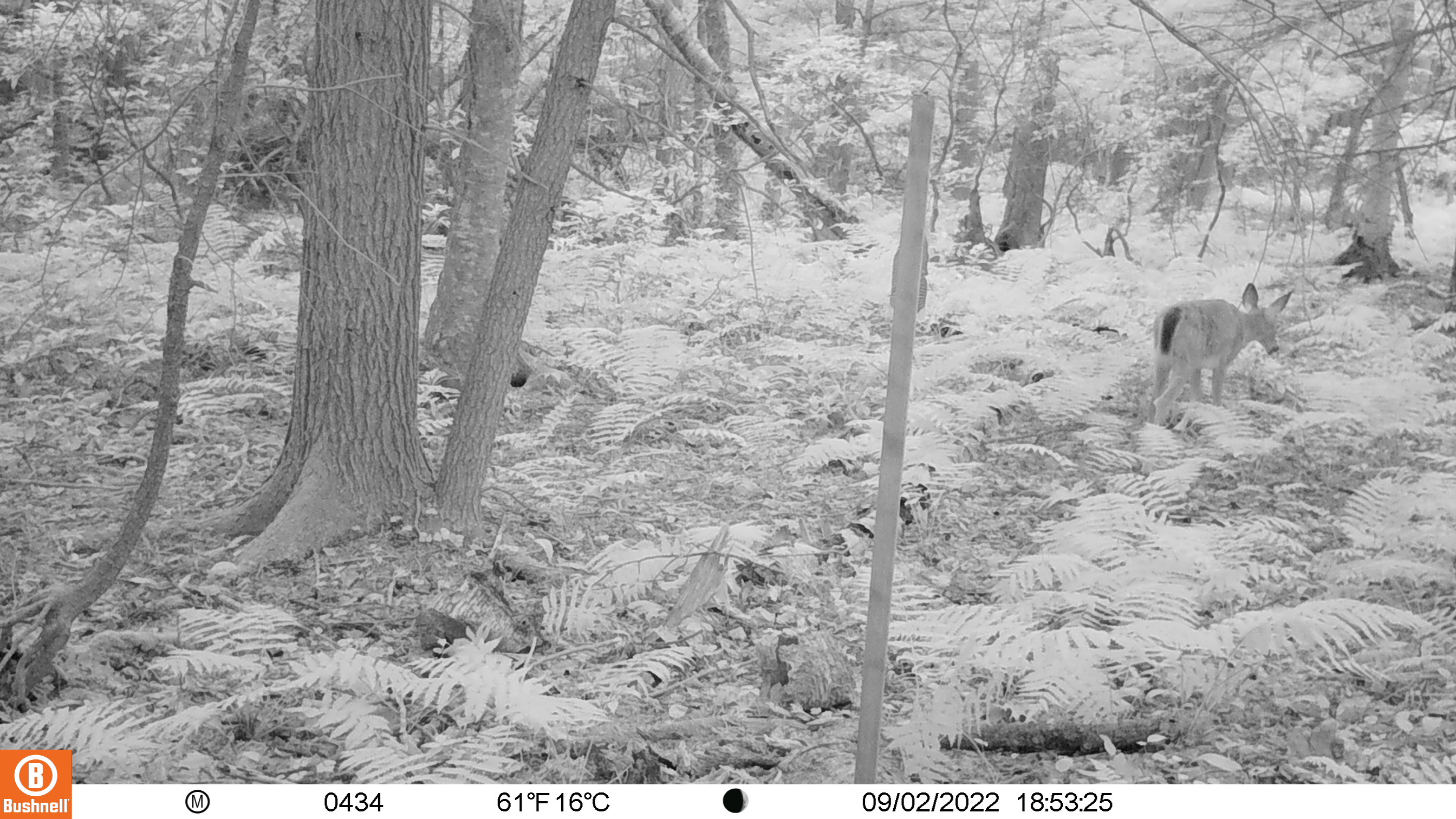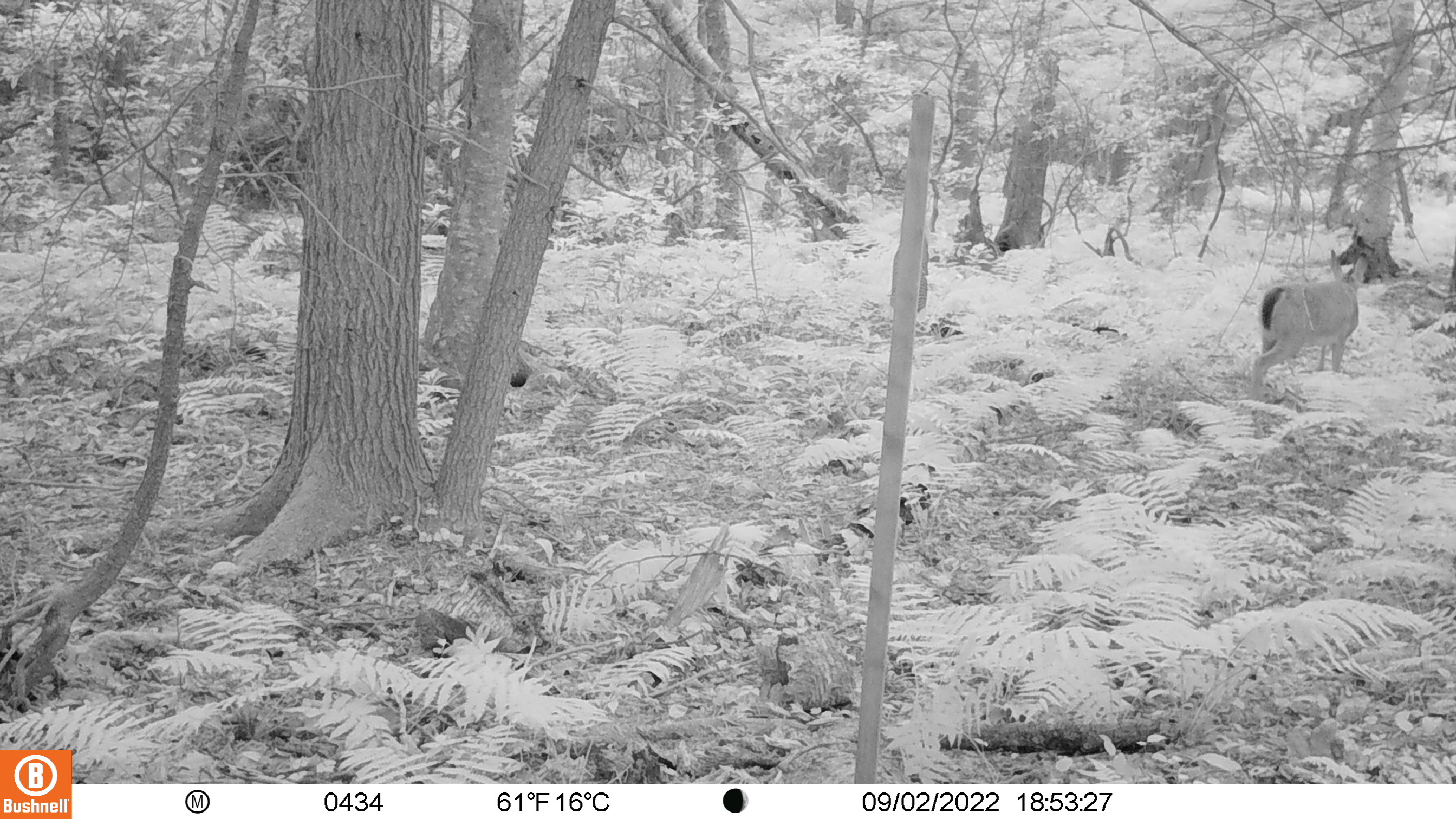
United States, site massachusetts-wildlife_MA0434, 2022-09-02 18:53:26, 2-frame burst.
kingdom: Animalia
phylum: Chordata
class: Mammalia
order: Artiodactyla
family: Cervidae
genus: Odocoileus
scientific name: Odocoileus virginianus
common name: white-tailed deer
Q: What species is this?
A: White-tailed deer (Odocoileus virginianus).